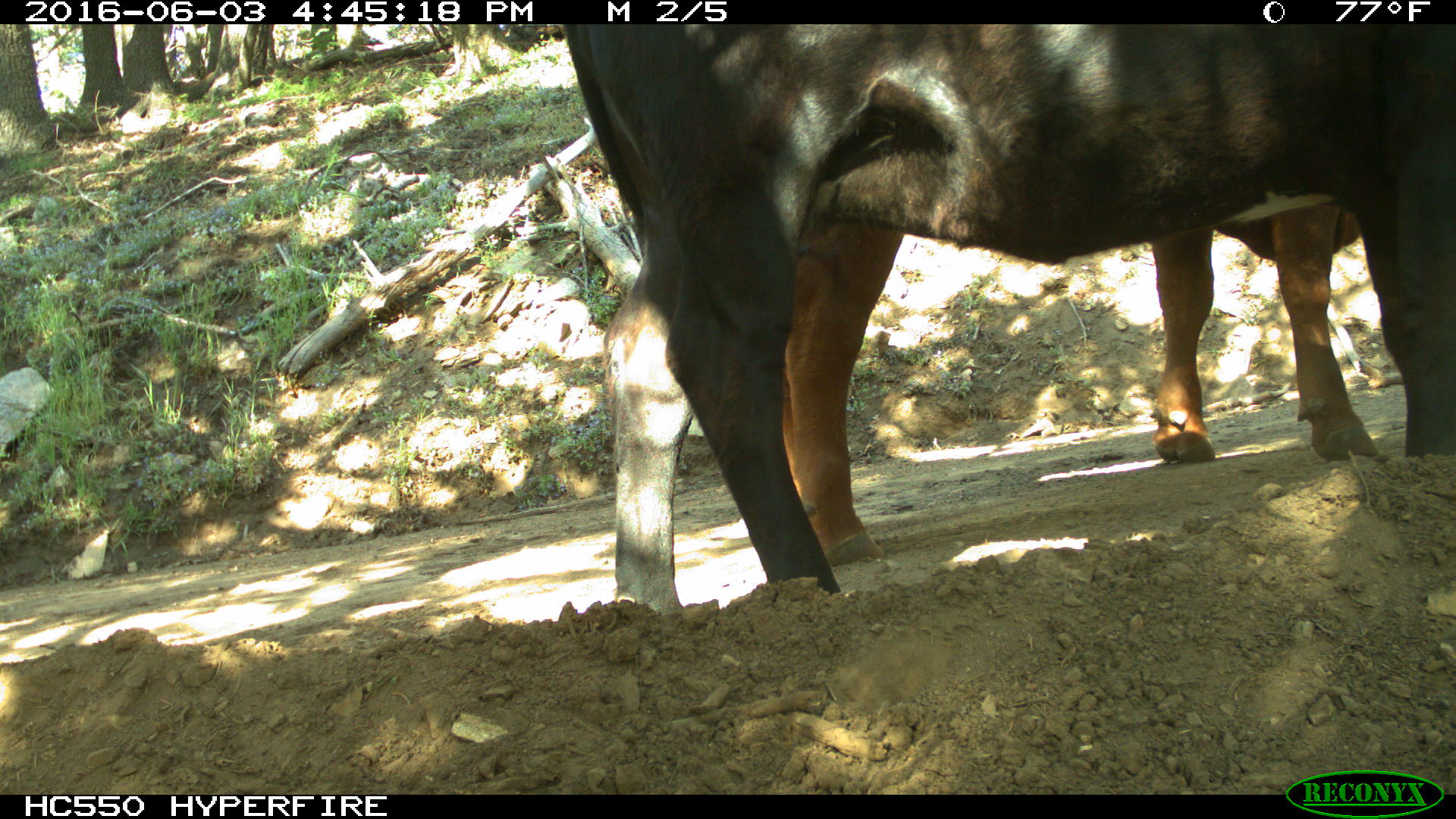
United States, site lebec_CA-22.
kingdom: Animalia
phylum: Chordata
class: Mammalia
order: Artiodactyla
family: Bovidae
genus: Bos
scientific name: Bos taurus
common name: domestic cow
Bos taurus (domestic cow).